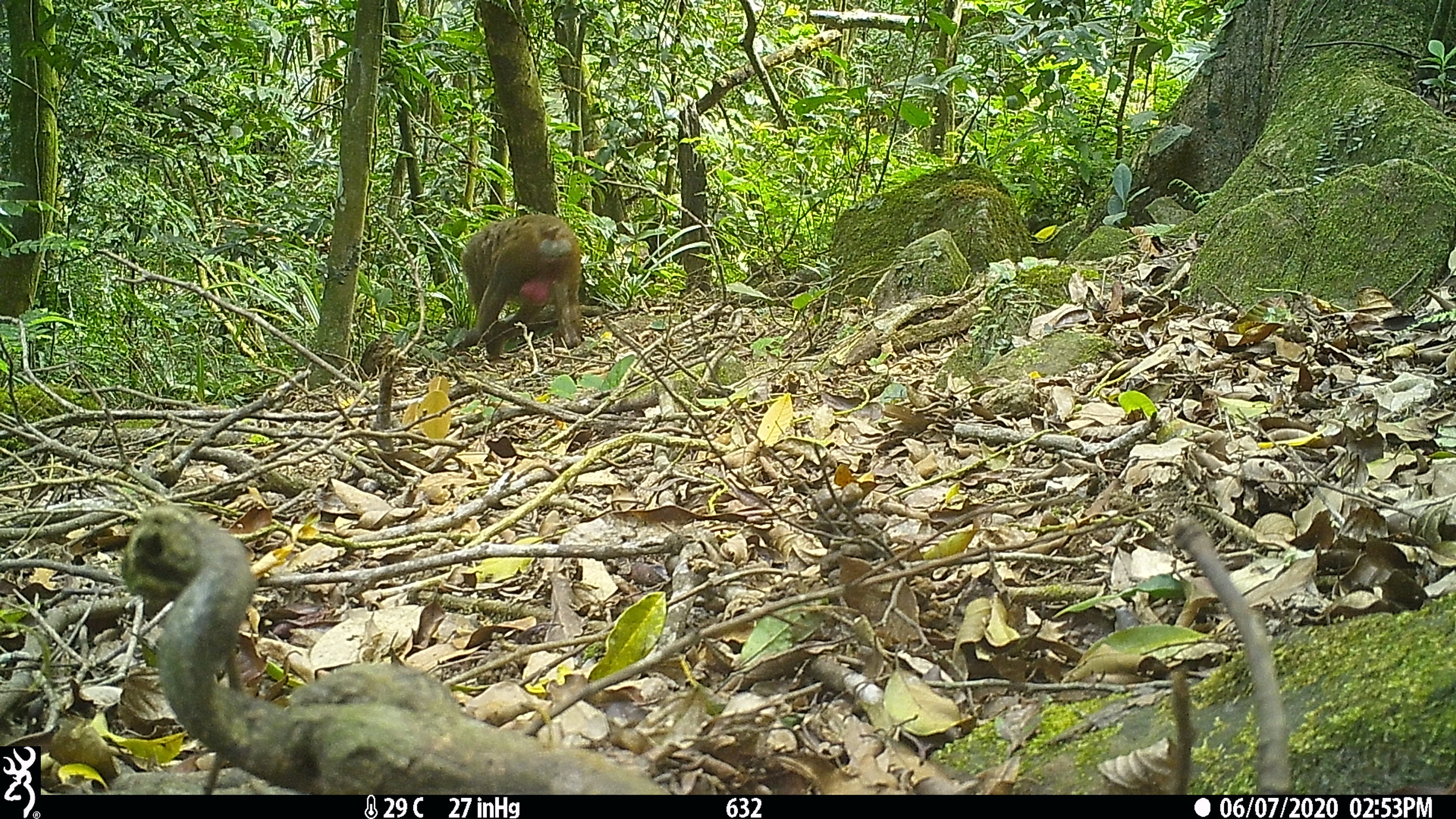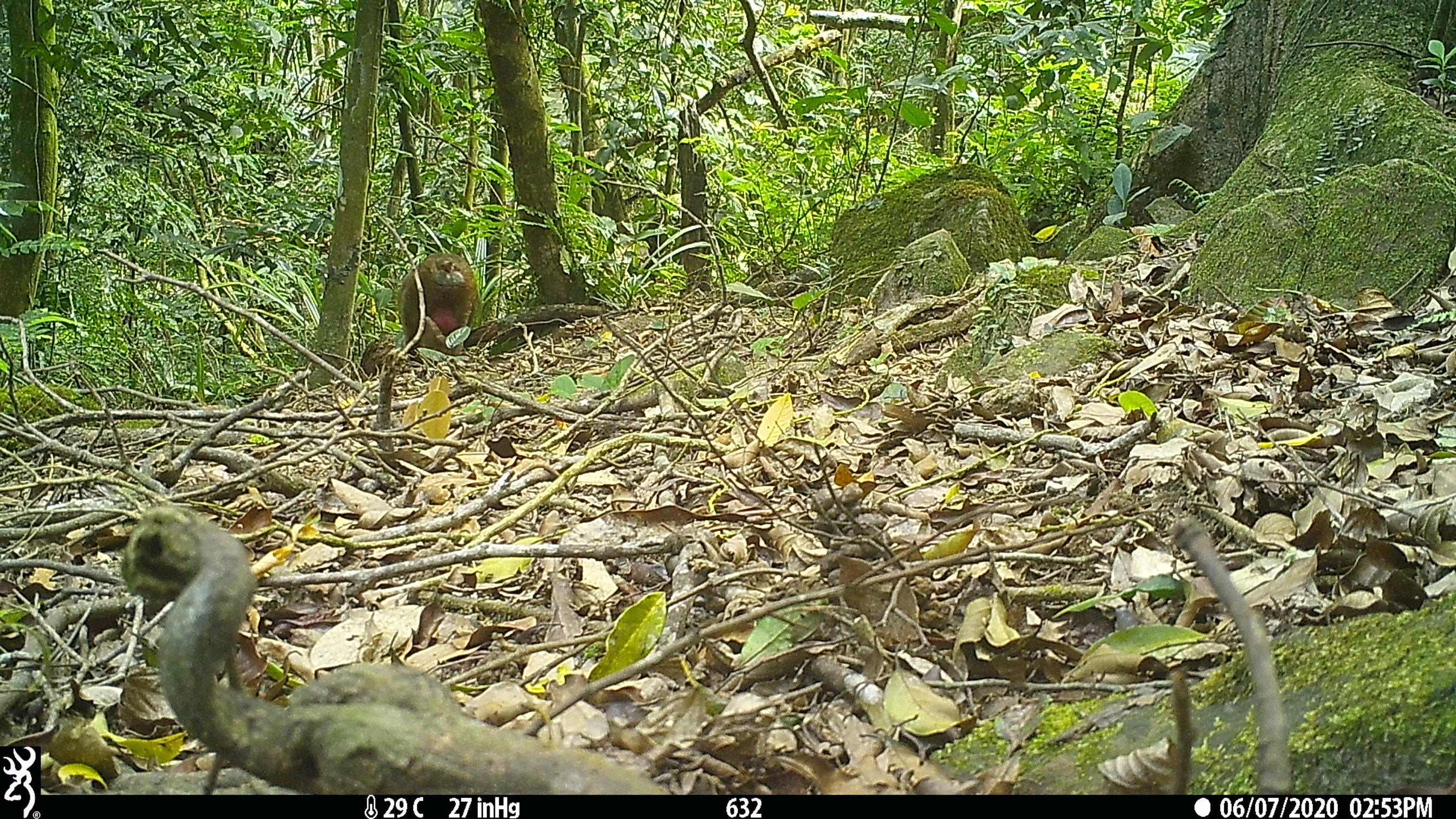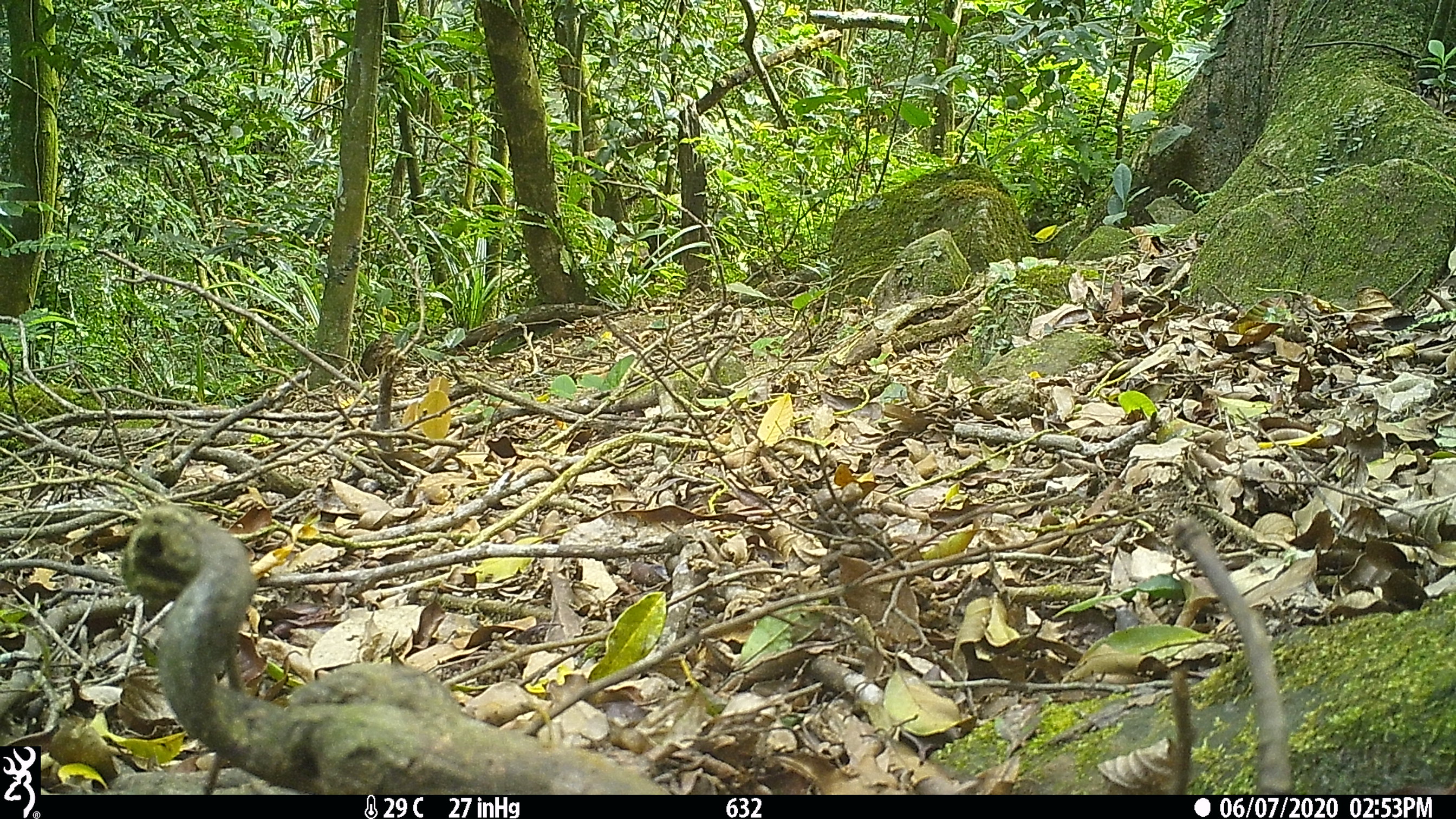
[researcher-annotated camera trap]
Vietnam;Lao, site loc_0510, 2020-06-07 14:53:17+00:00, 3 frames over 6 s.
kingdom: Animalia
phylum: Chordata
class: Mammalia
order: Primates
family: Cercopithecidae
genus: Macaca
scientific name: Macaca arctoides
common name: stump-tailed macaque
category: stump tailed macaque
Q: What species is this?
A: Stump tailed macaque (stump-tailed macaque) (Macaca arctoides).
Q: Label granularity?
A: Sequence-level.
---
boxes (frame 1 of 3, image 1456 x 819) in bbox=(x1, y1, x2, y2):
stump tailed macaque: bbox=(456, 214, 580, 362)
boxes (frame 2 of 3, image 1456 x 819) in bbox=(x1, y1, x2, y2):
stump tailed macaque: bbox=(398, 253, 477, 368)